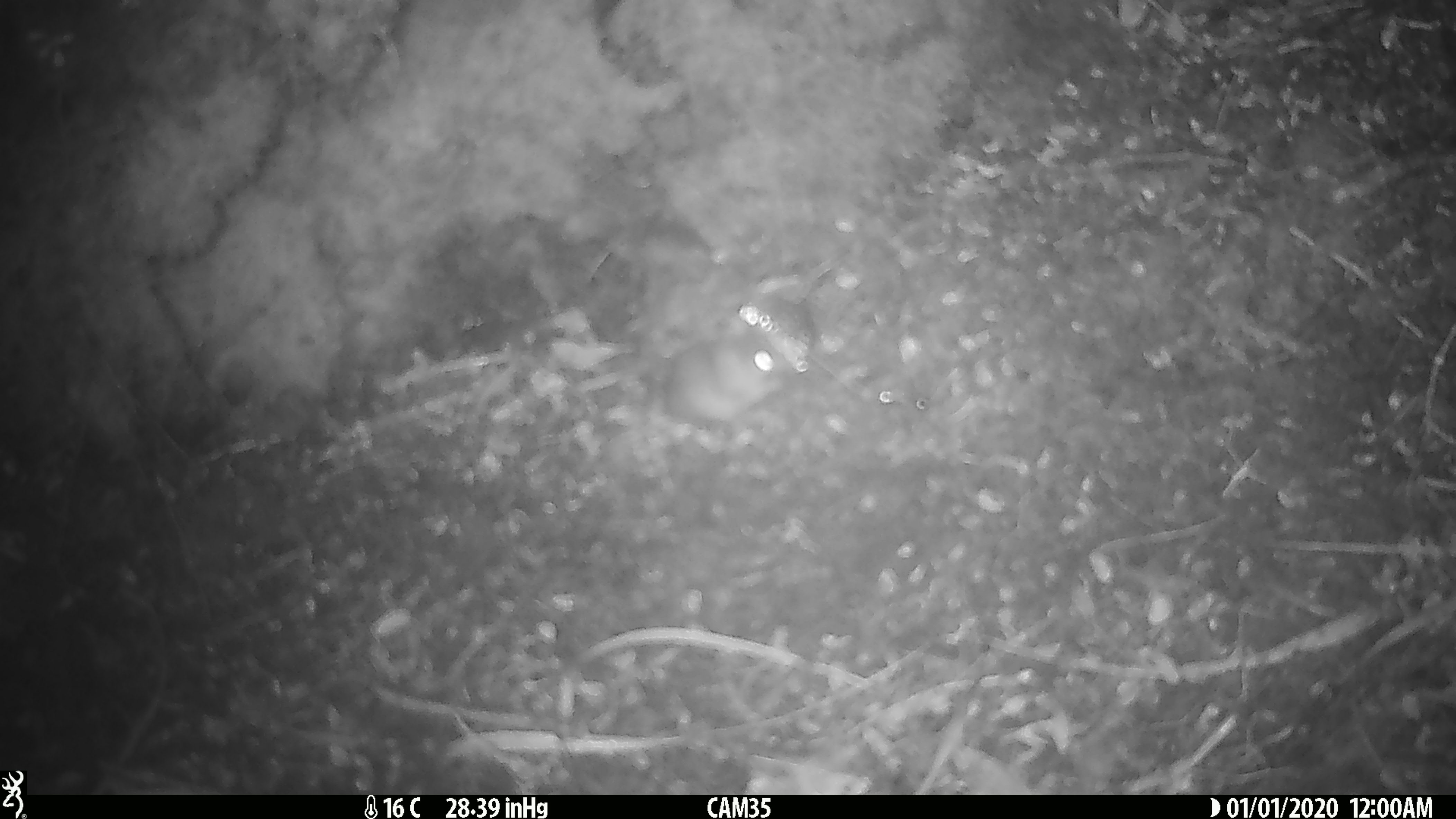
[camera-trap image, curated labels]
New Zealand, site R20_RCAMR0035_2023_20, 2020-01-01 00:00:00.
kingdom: Animalia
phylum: Chordata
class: Mammalia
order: Rodentia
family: Muridae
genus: Mus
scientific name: Mus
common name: mouse